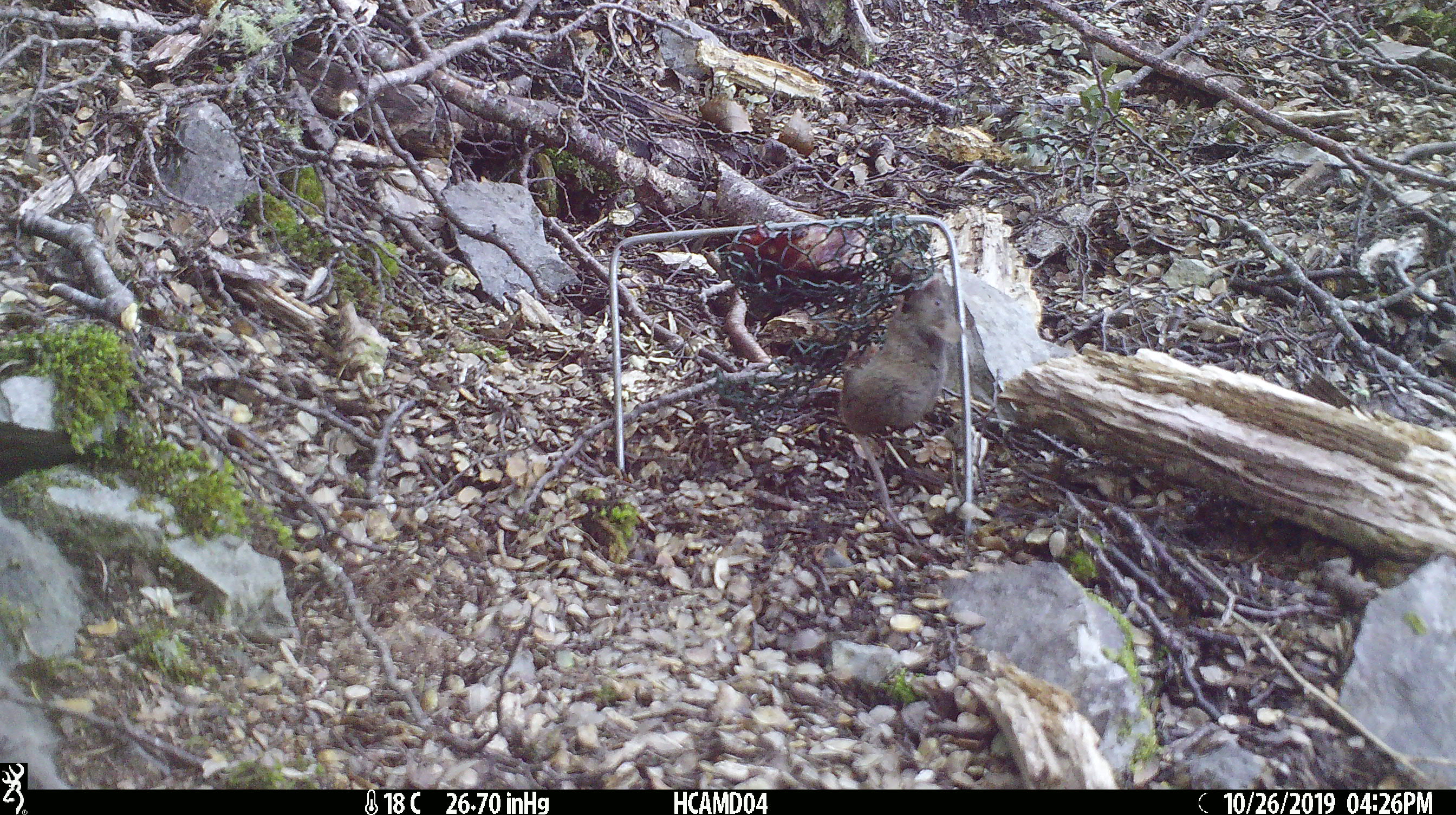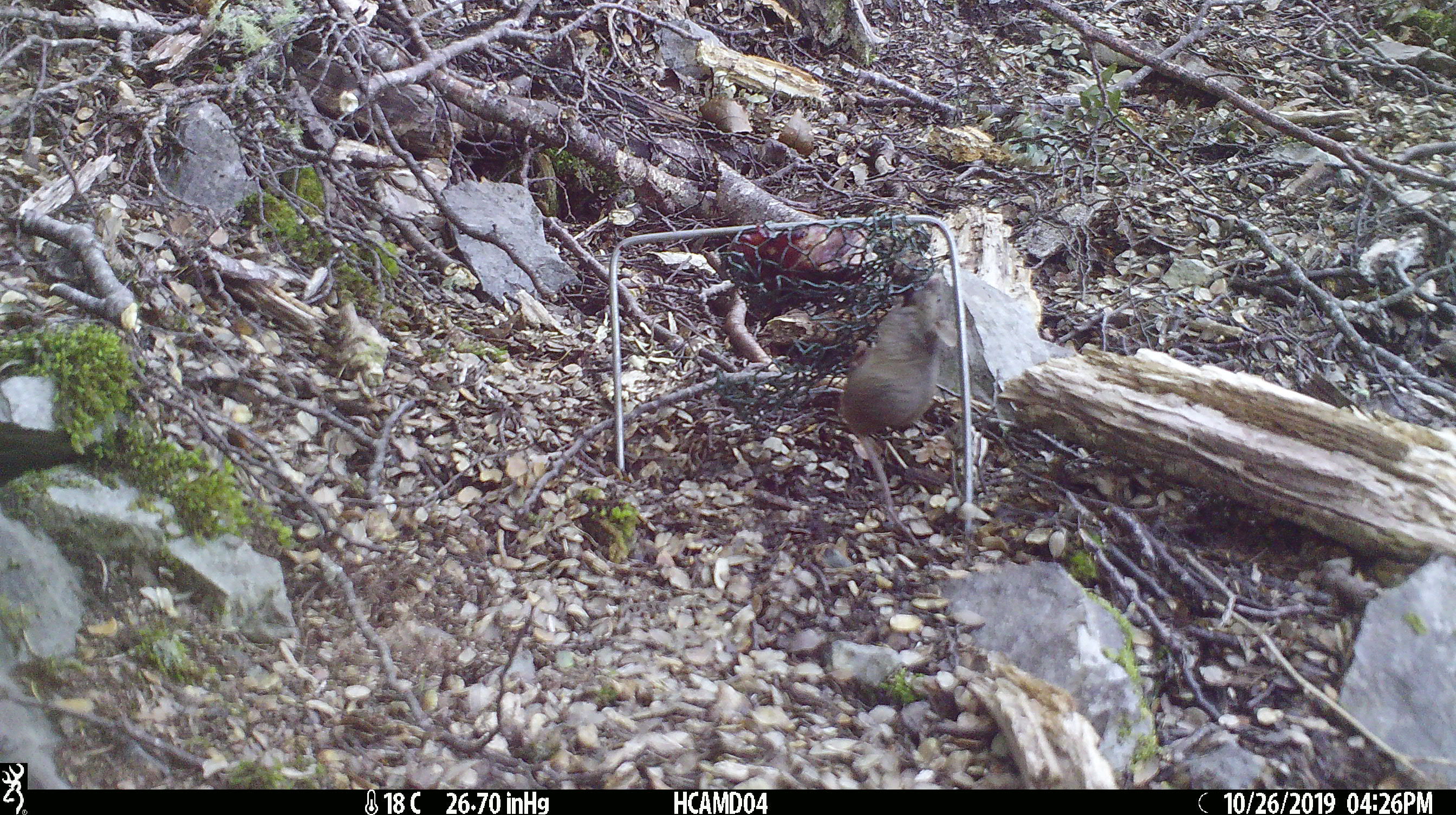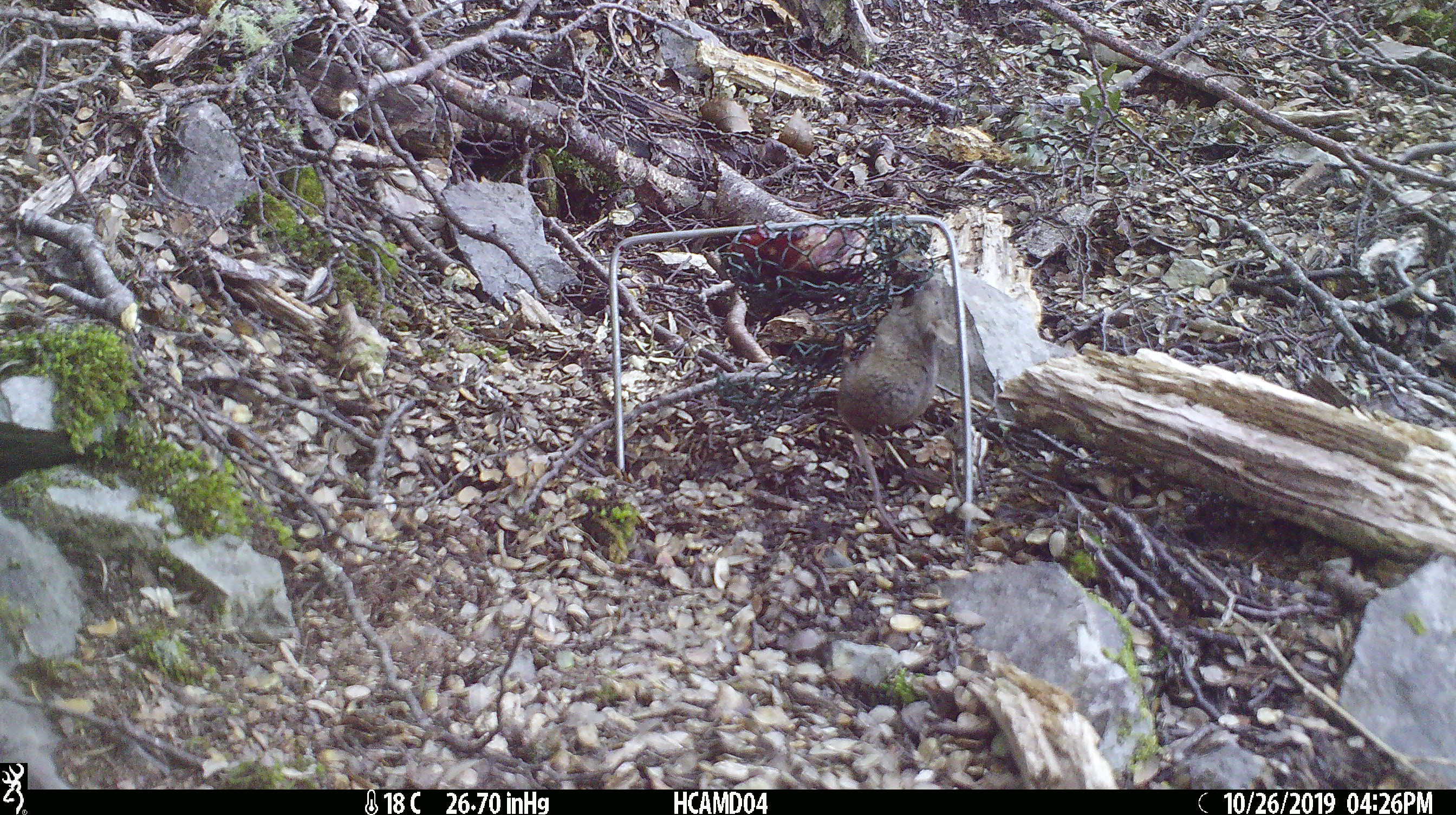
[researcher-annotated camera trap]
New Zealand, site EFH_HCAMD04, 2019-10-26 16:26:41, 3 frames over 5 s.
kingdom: Animalia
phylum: Chordata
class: Mammalia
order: Rodentia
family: Muridae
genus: Mus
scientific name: Mus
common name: mouse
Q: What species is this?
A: Mouse (Mus).